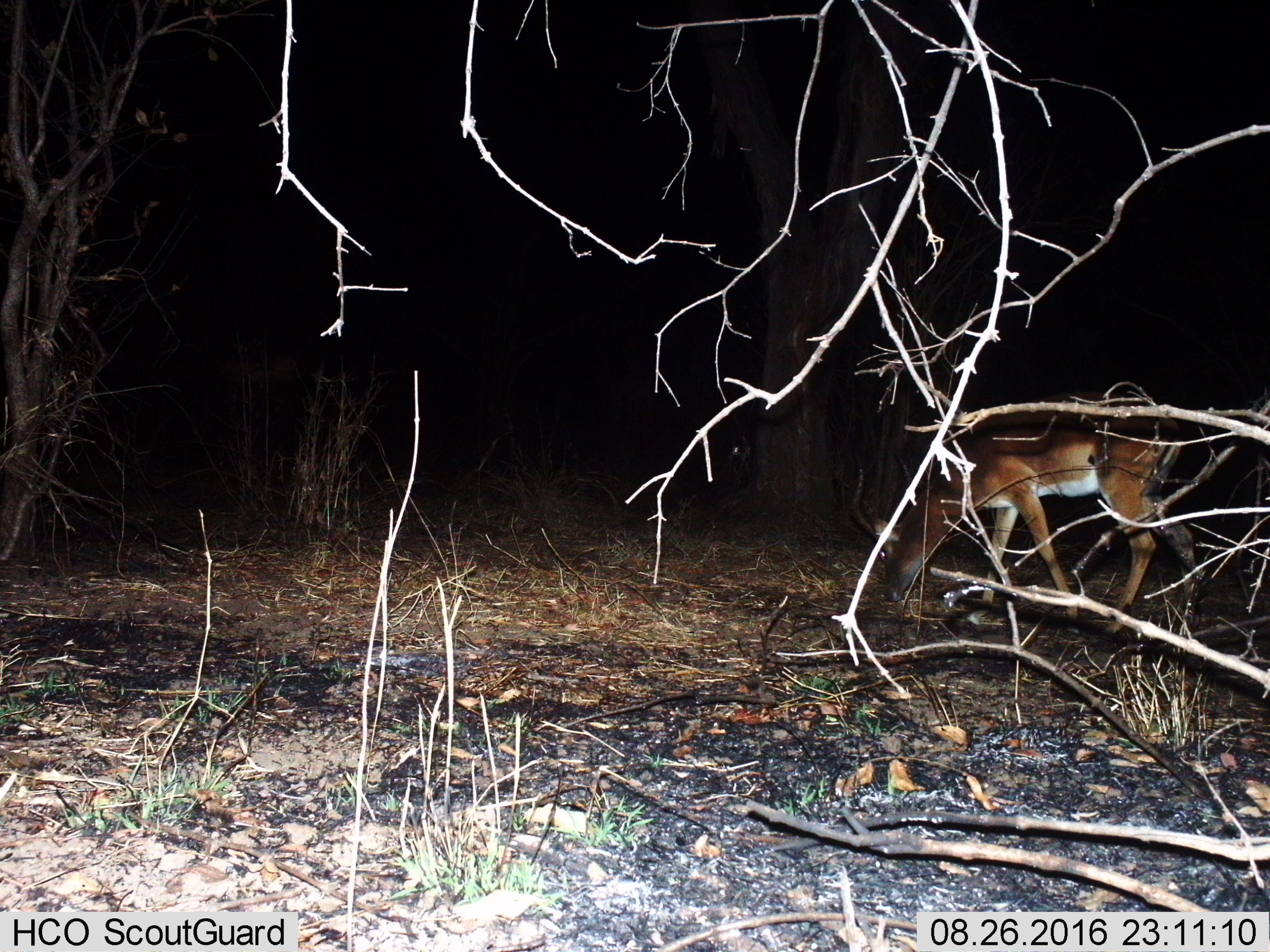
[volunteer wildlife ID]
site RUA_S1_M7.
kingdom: Animalia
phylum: Chordata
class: Mammalia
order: Artiodactyla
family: Bovidae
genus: Aepyceros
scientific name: Aepyceros melampus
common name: impala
Impala (Aepyceros melampus), count 1. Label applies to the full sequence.